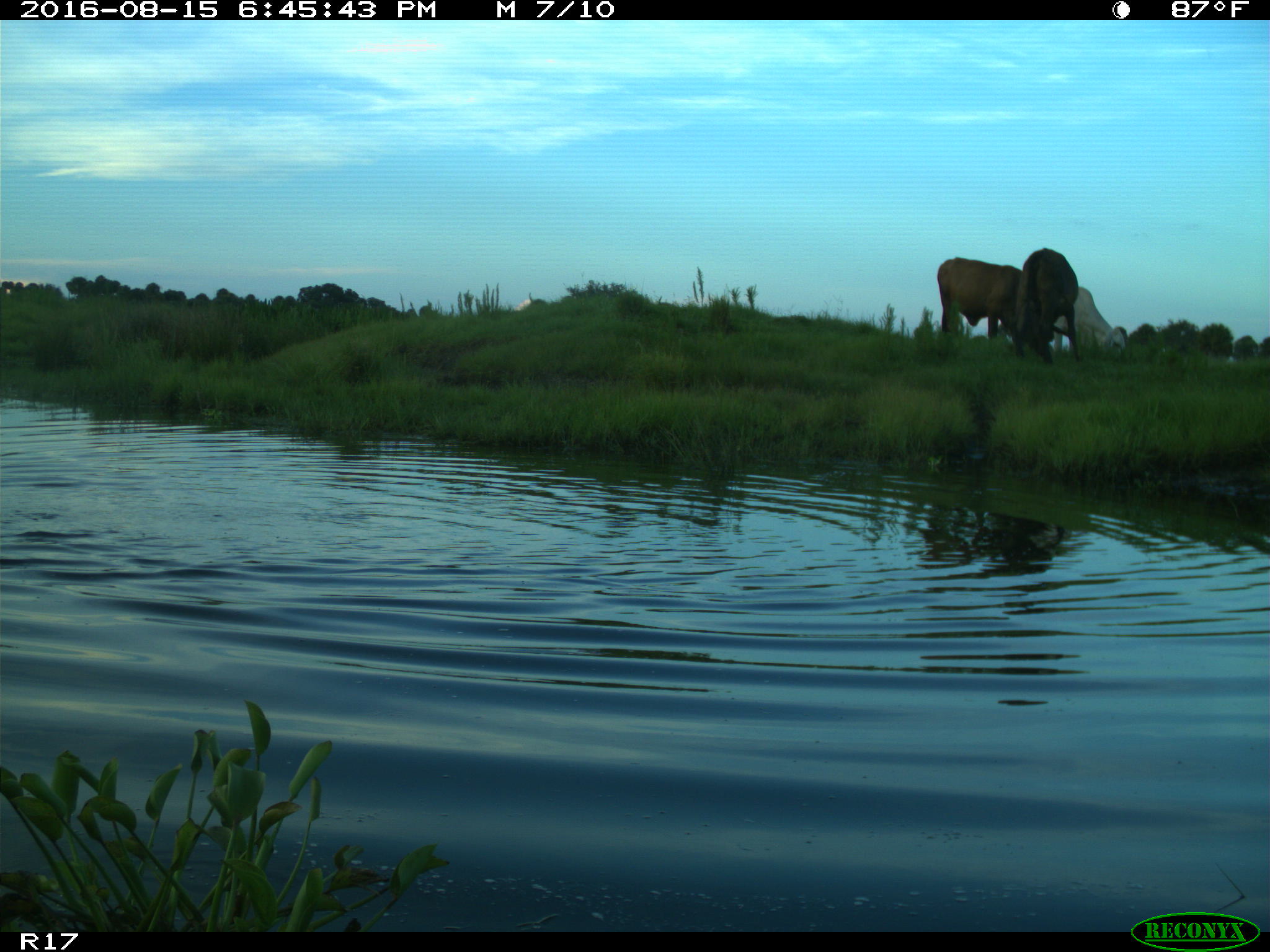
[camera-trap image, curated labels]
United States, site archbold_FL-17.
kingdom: Animalia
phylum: Chordata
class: Mammalia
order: Artiodactyla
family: Bovidae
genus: Bos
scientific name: Bos taurus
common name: domestic cow